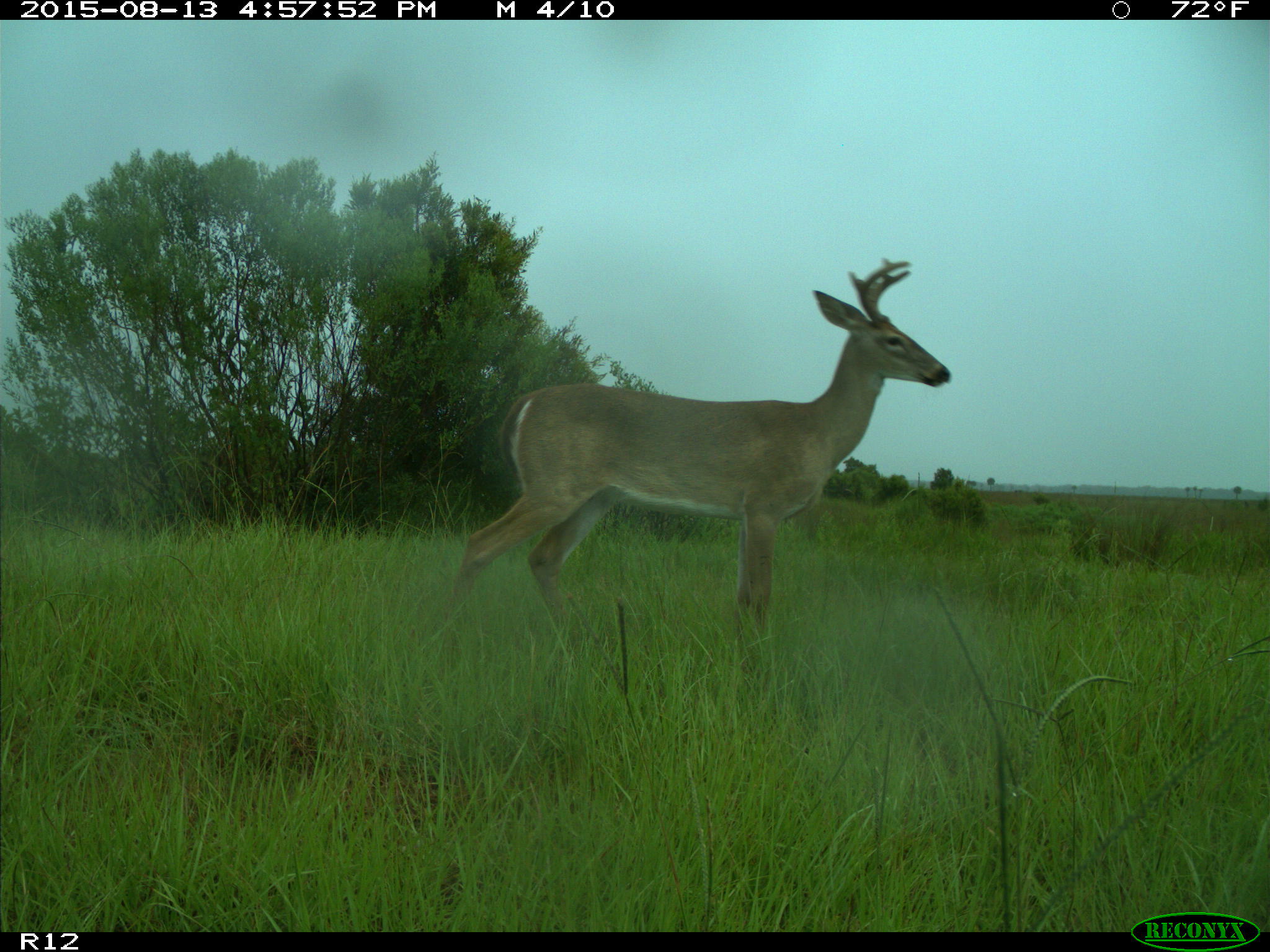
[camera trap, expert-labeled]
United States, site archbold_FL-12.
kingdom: Animalia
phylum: Chordata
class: Mammalia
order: Artiodactyla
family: Cervidae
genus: Odocoileus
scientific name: Odocoileus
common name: deer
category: unidentified deer